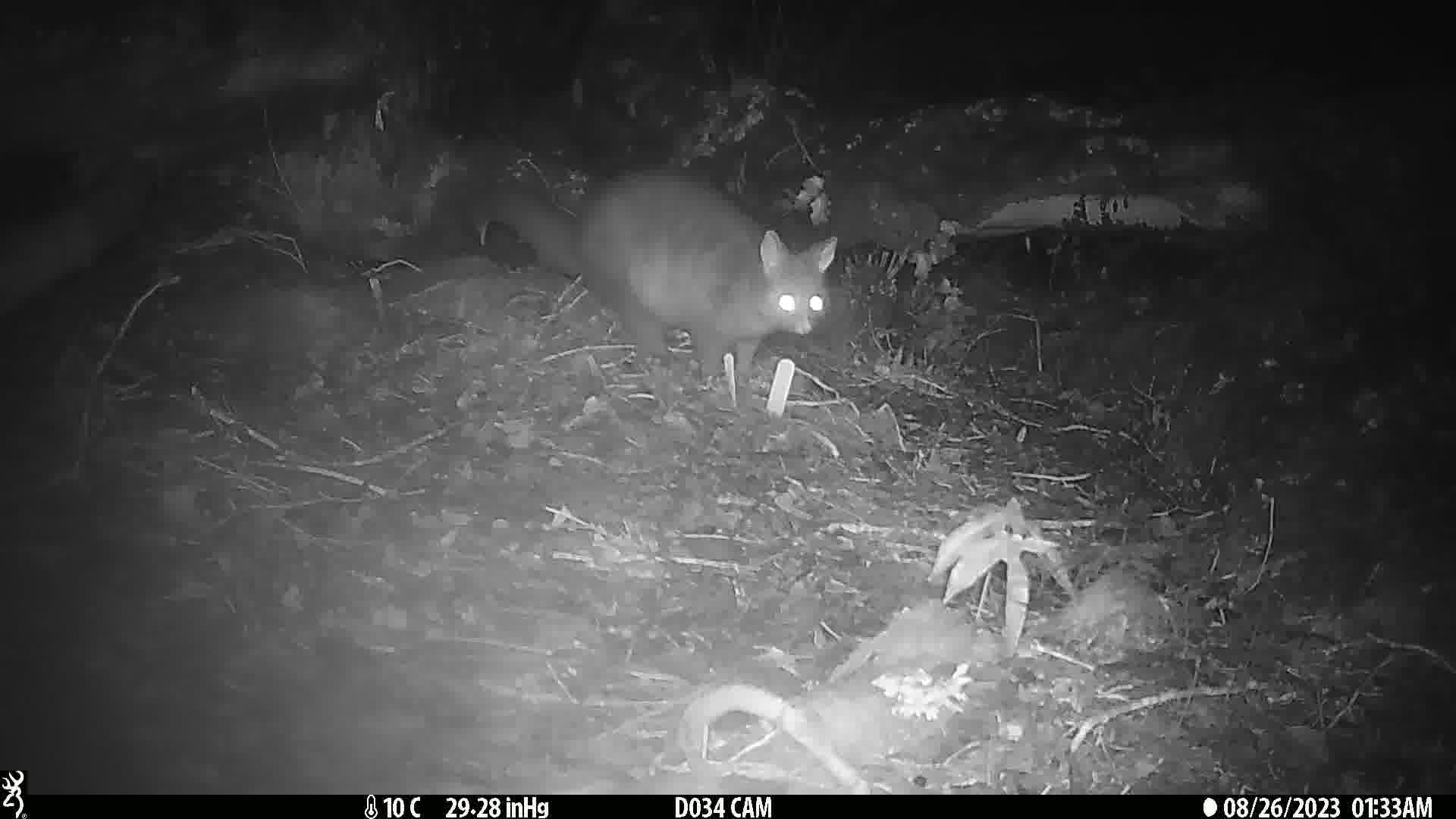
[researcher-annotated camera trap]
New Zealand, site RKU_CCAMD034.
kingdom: Animalia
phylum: Chordata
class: Mammalia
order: Diprotodontia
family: Phalangeridae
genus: Trichosurus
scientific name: Trichosurus vulpecula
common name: common brushtail possum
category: possum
Possum (common brushtail possum) (Trichosurus vulpecula).